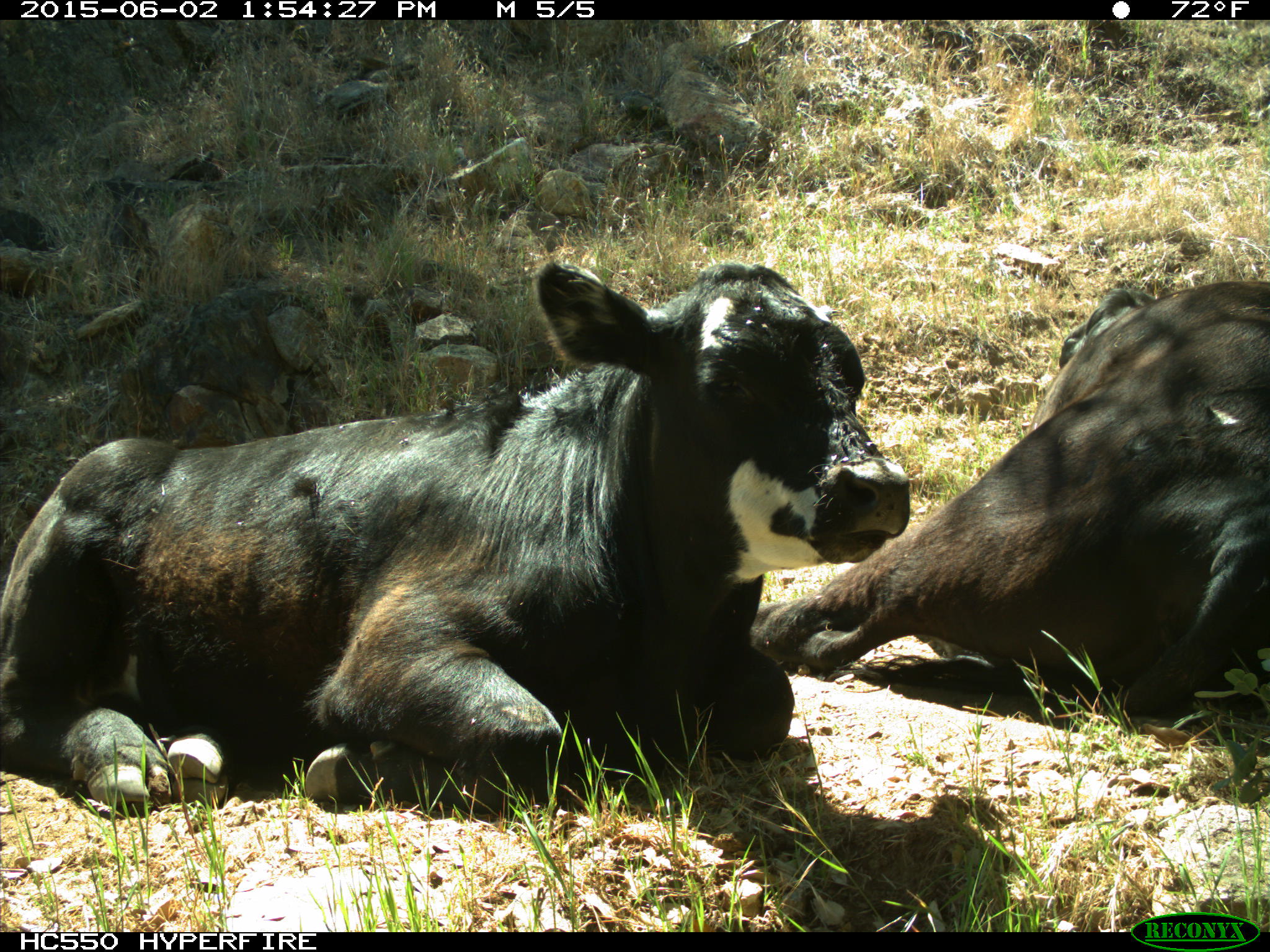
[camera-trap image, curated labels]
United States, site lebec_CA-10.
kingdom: Animalia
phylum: Chordata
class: Mammalia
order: Artiodactyla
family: Bovidae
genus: Bos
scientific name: Bos taurus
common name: domestic cow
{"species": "Bos taurus (domestic cow)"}